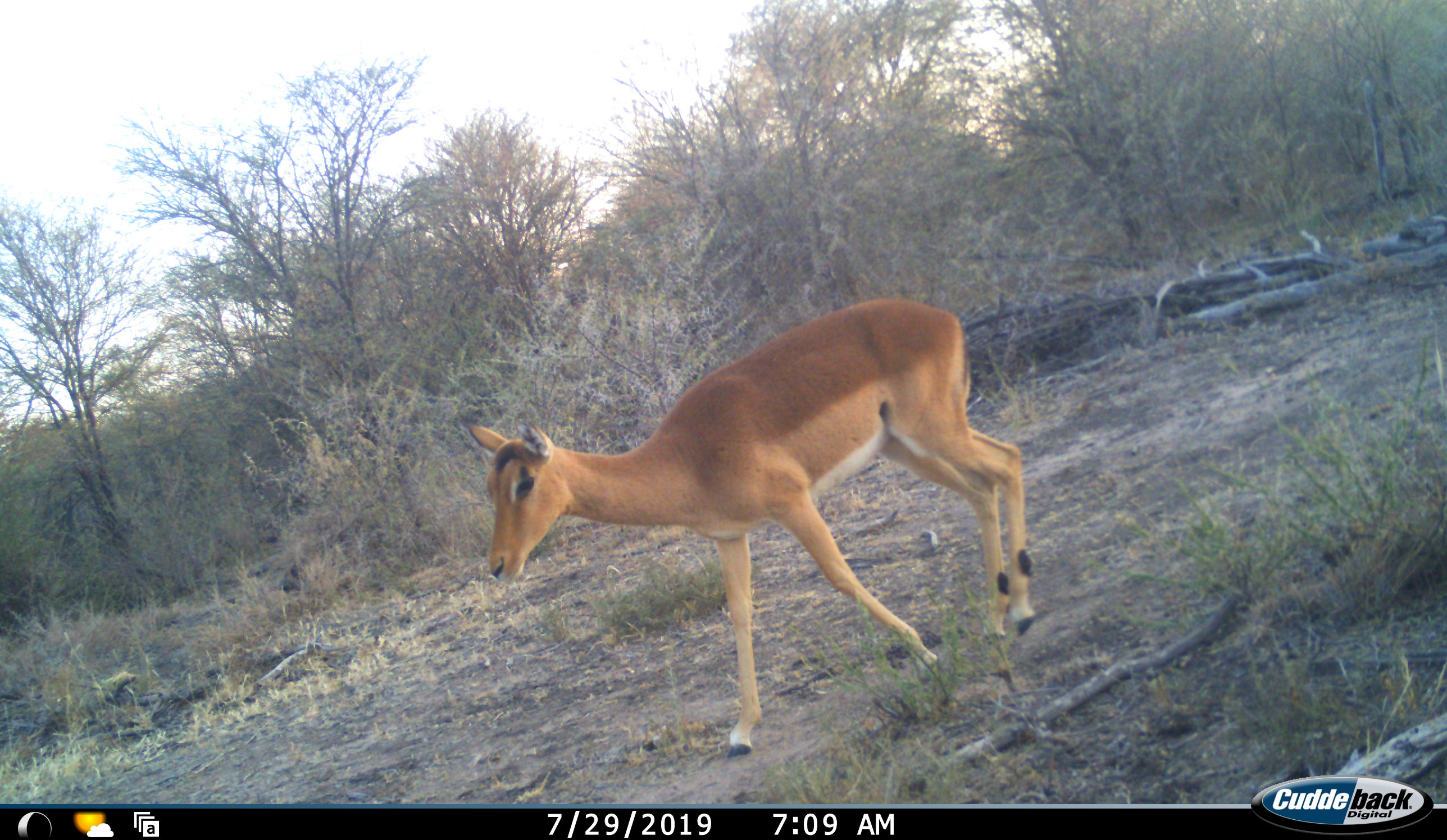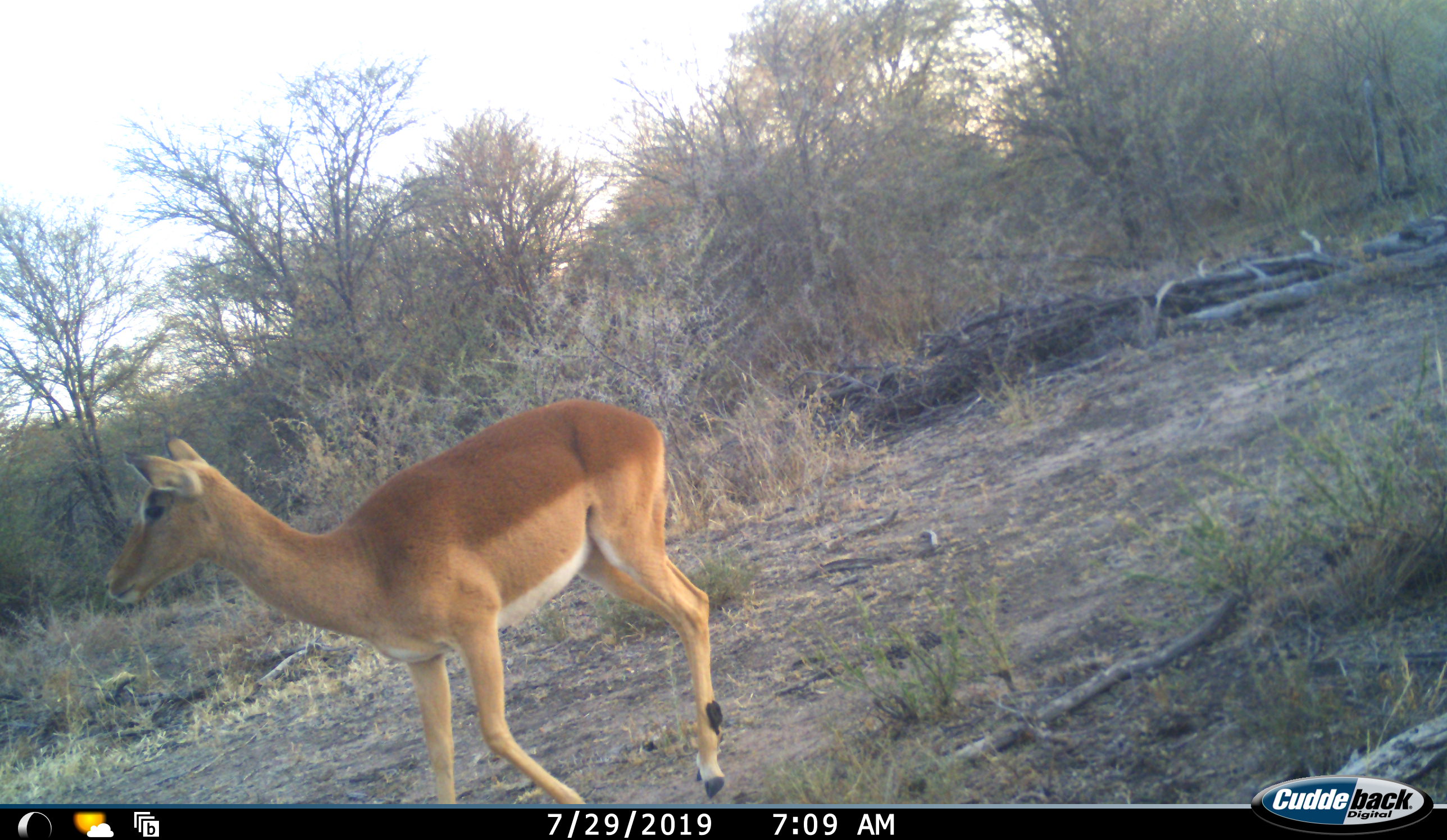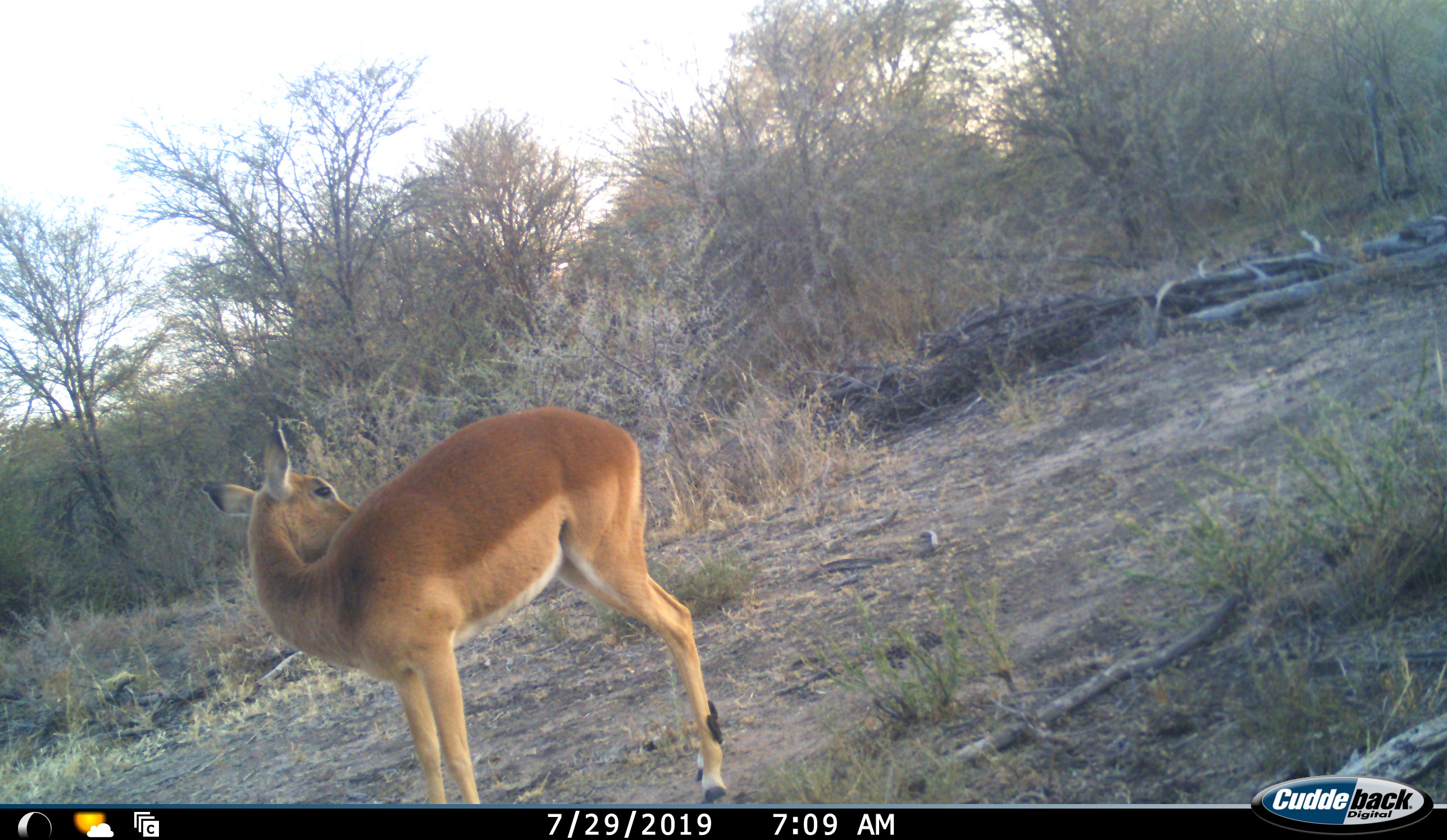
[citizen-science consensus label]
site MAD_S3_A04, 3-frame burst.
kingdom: Animalia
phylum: Chordata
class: Mammalia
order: Artiodactyla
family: Bovidae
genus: Aepyceros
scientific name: Aepyceros melampus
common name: impala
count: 1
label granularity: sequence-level